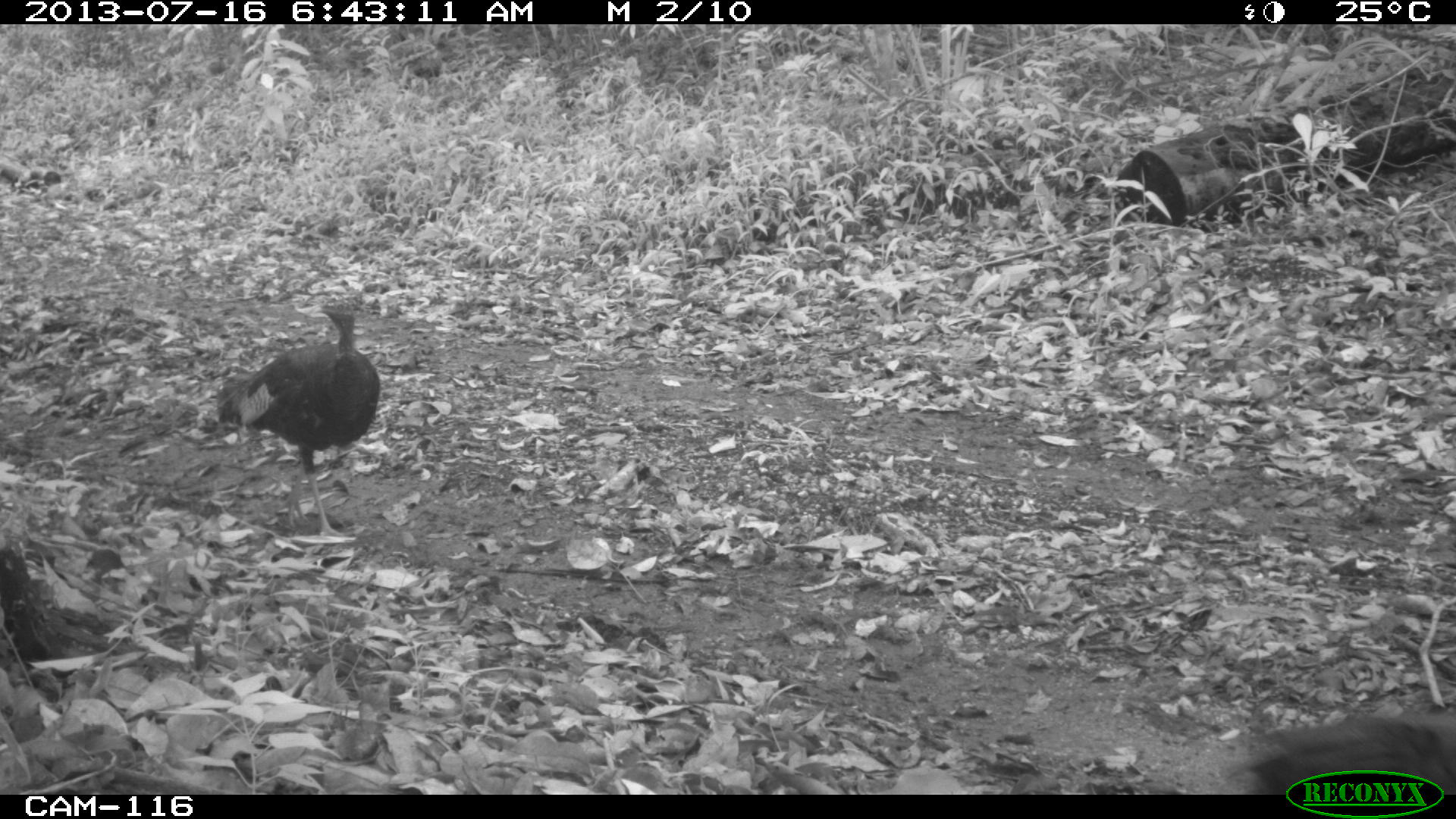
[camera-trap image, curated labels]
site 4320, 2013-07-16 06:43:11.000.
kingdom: Animalia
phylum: Chordata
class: Aves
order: Galliformes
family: Phasianidae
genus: Meleagris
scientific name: Meleagris ocellata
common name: ocellated turkey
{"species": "Meleagris ocellata (ocellated turkey)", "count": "3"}